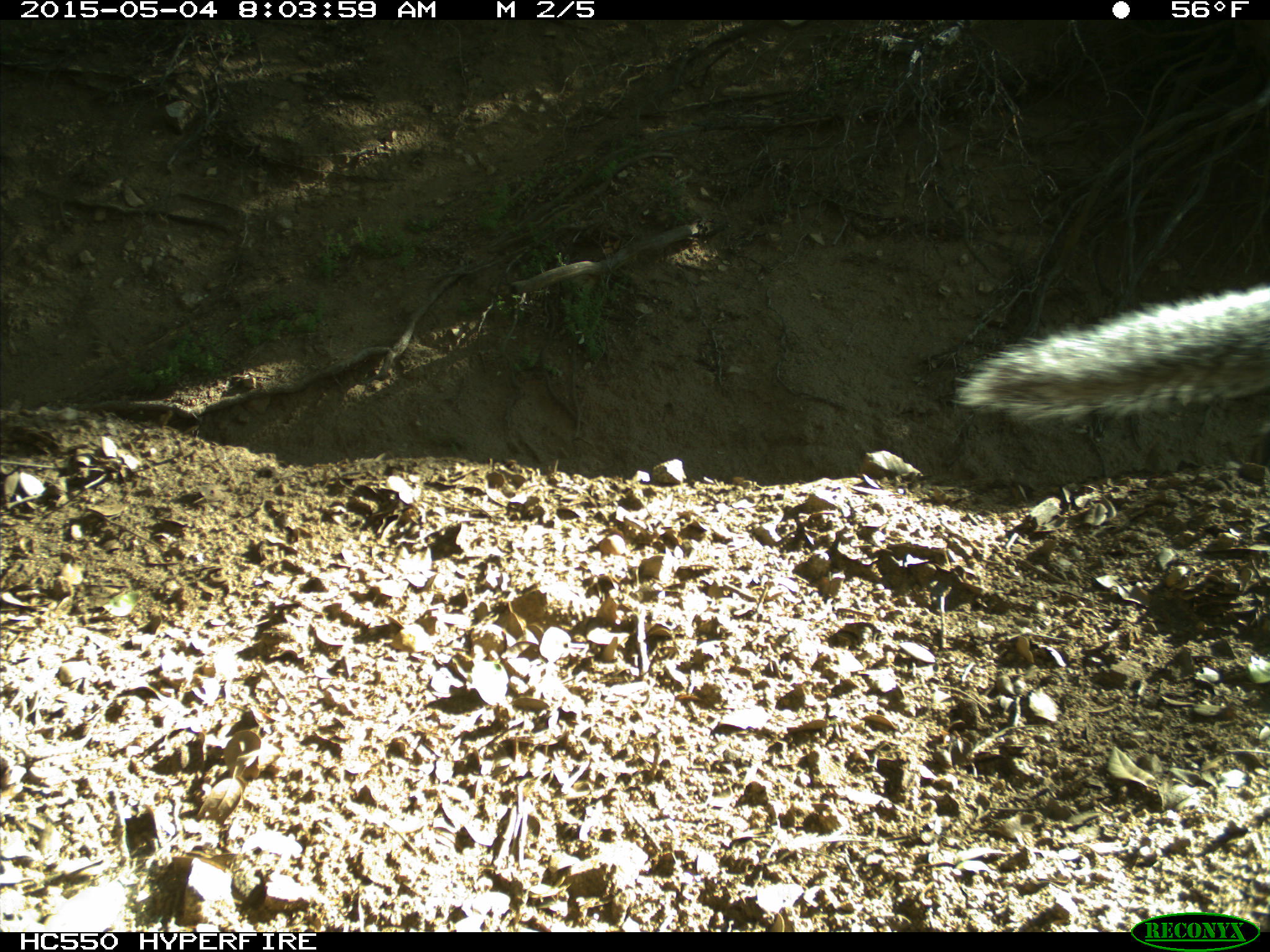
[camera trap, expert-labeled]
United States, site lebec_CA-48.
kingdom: Animalia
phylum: Chordata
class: Mammalia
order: Rodentia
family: Sciuridae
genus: Sciurus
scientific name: Sciurus carolinensis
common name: eastern gray squirrel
Sciurus carolinensis (eastern gray squirrel).